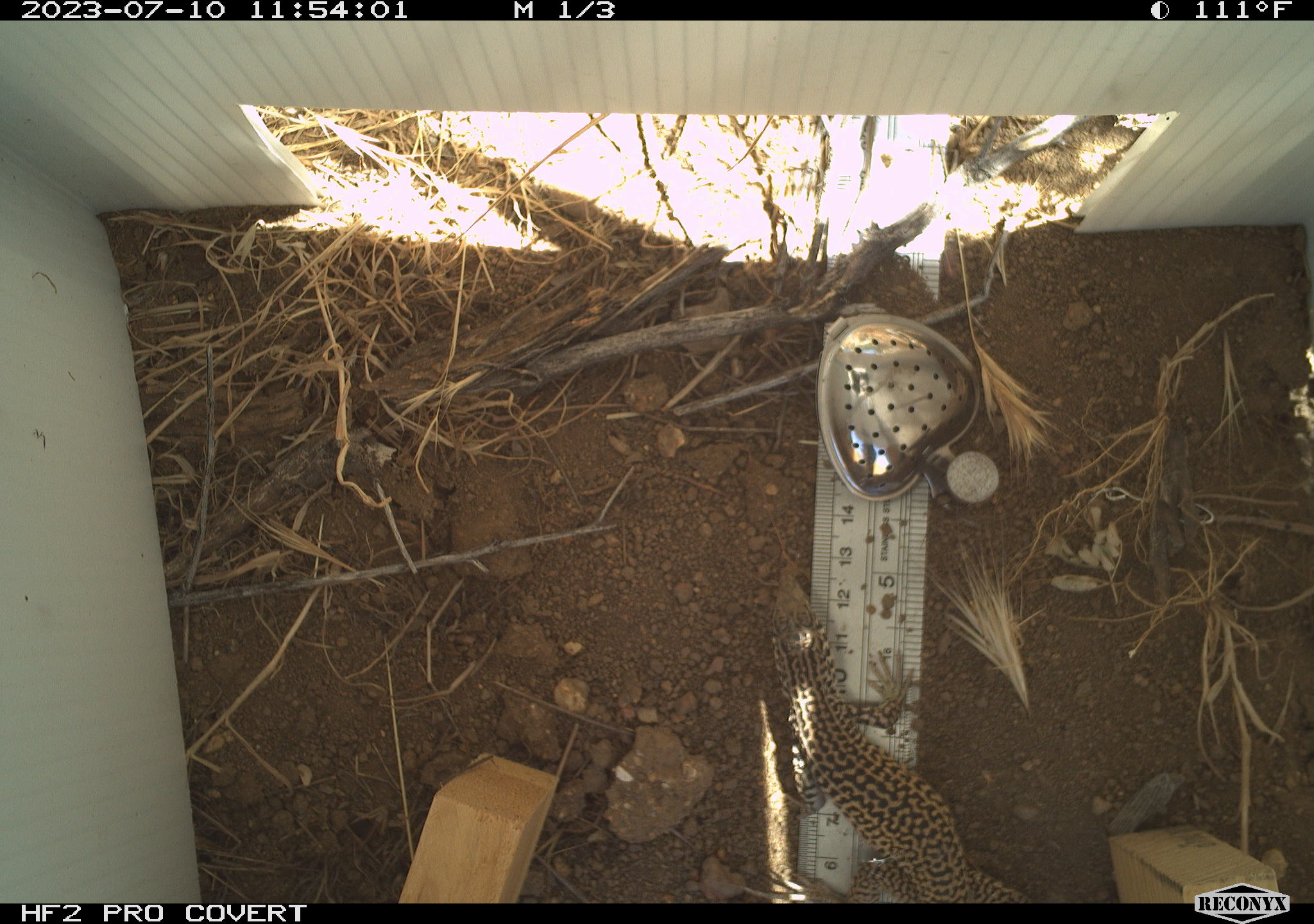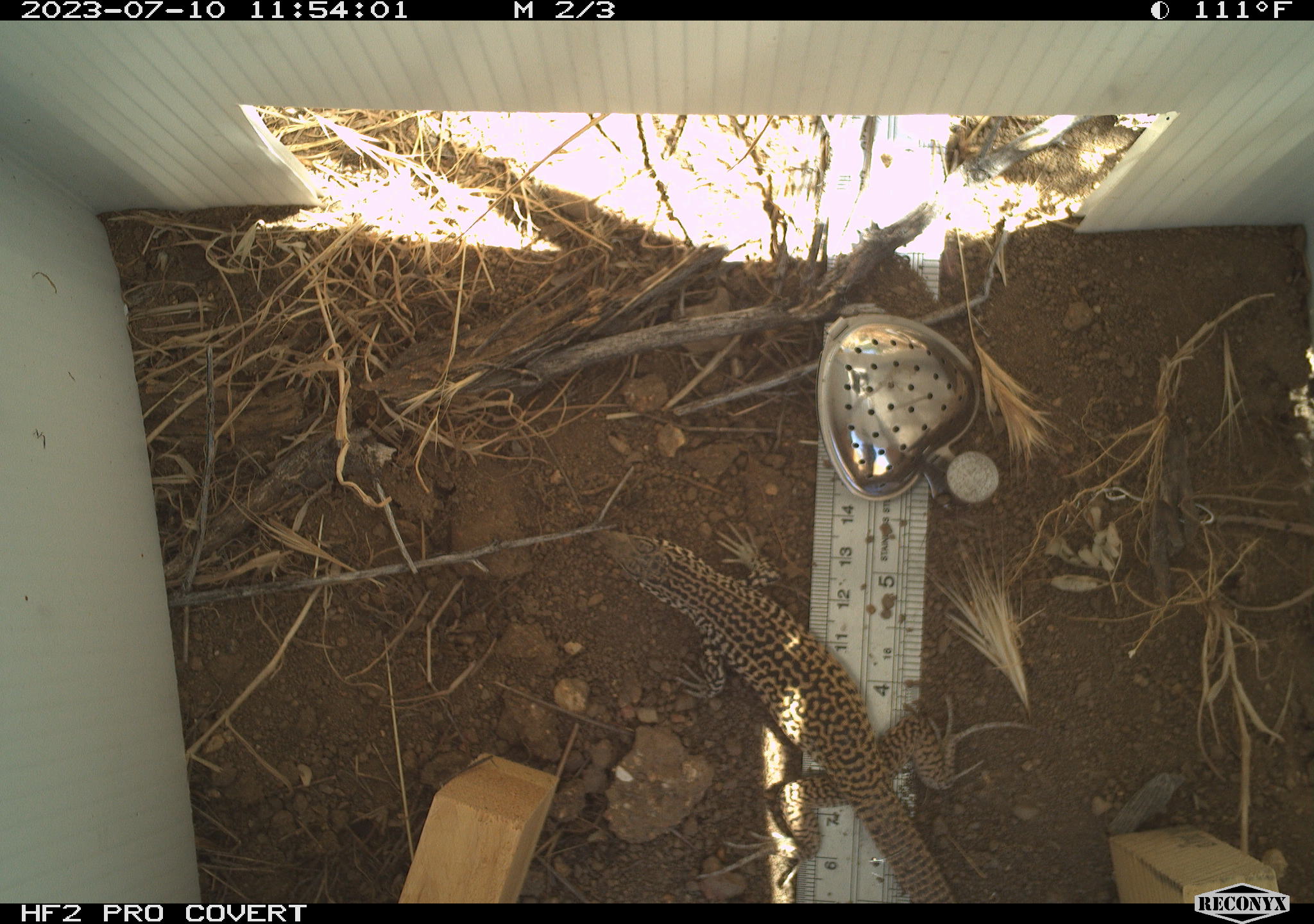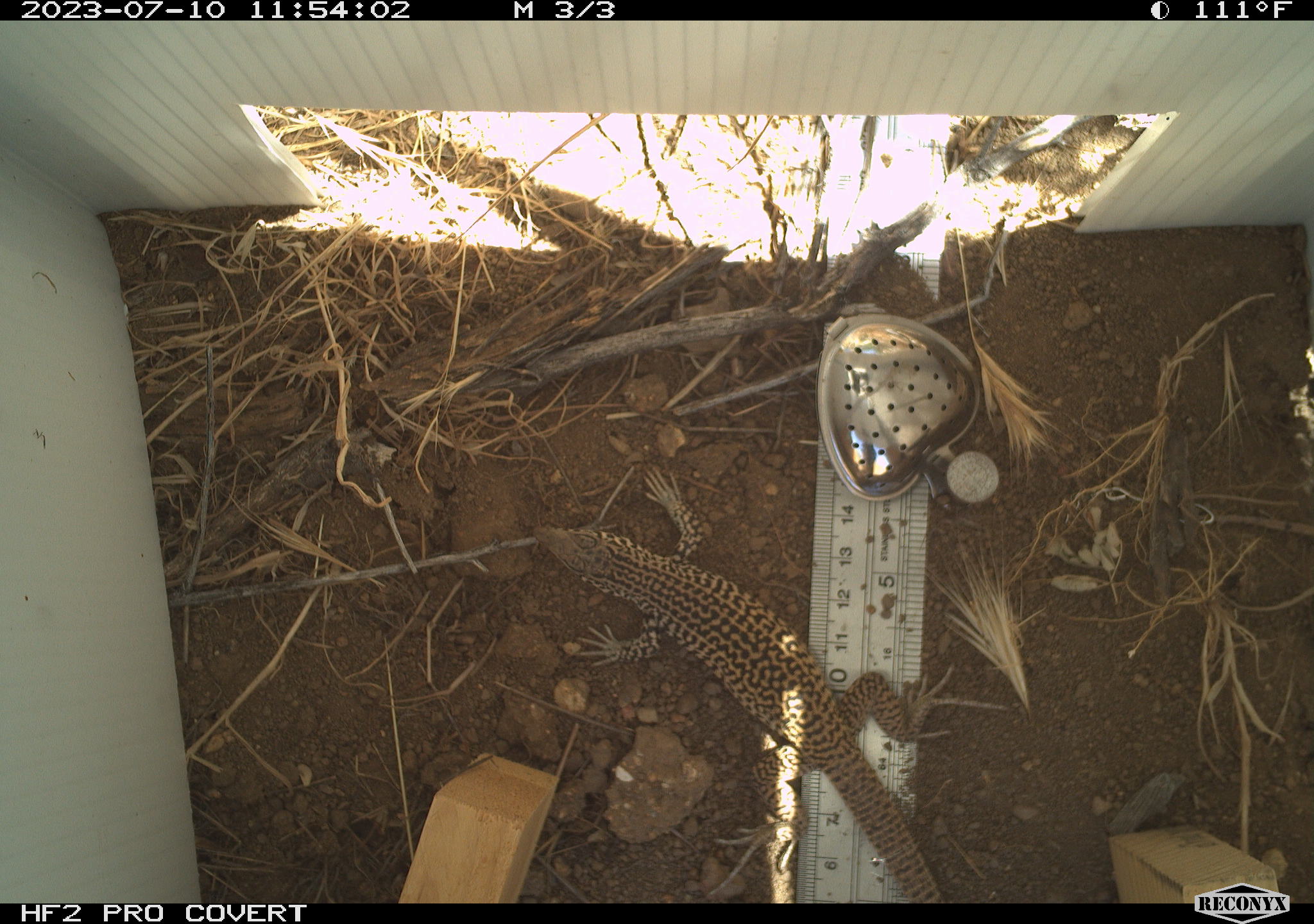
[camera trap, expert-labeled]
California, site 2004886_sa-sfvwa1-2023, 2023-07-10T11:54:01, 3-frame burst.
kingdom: Animalia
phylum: Chordata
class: Reptilia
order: Squamata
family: Teiidae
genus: Aspidoscelis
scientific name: Aspidoscelis tigris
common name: western whiptail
Western whiptail (Aspidoscelis tigris).